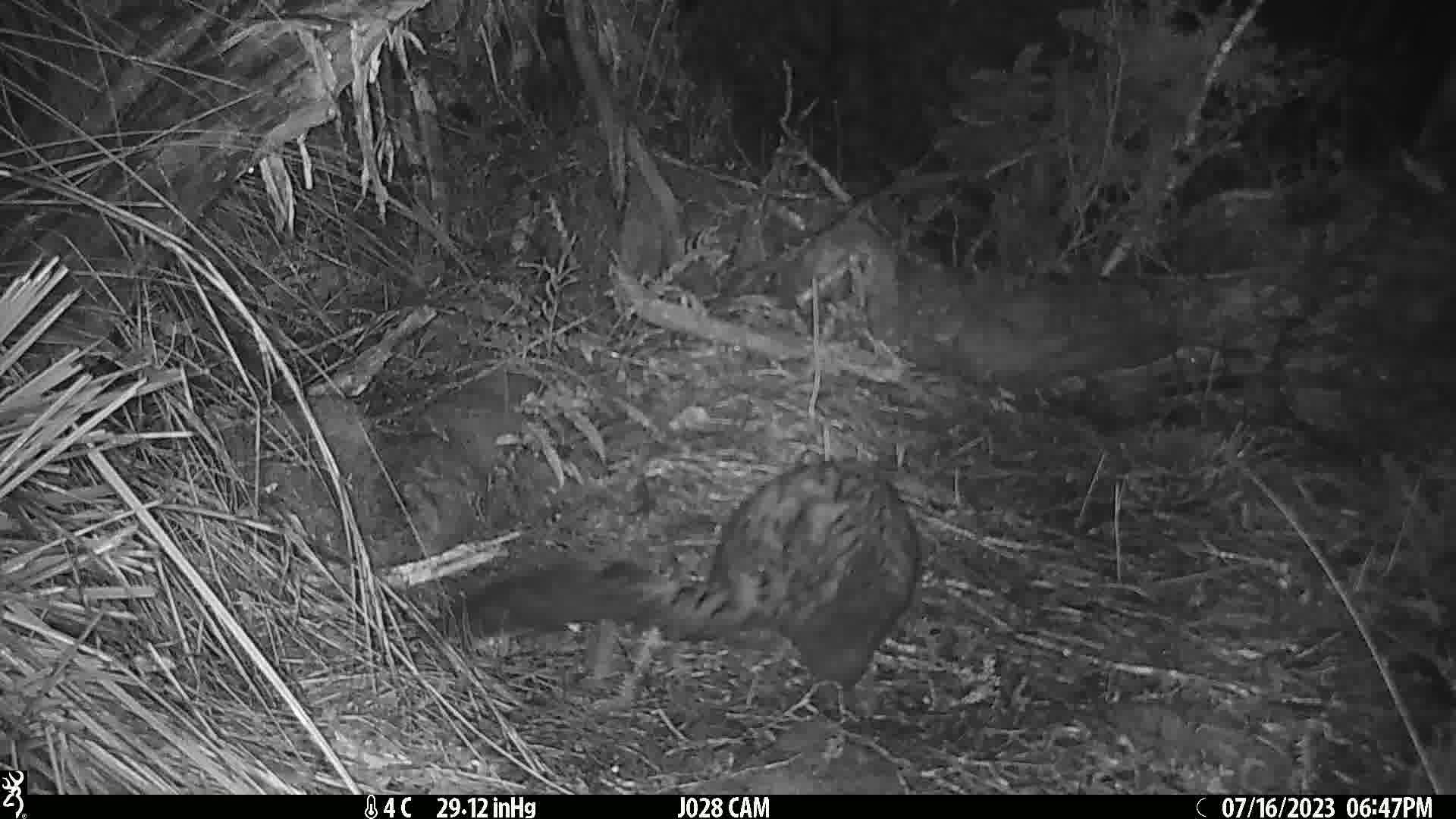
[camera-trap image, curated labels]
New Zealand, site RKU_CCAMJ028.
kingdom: Animalia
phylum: Chordata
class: Mammalia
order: Diprotodontia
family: Phalangeridae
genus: Trichosurus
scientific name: Trichosurus vulpecula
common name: common brushtail possum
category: possum